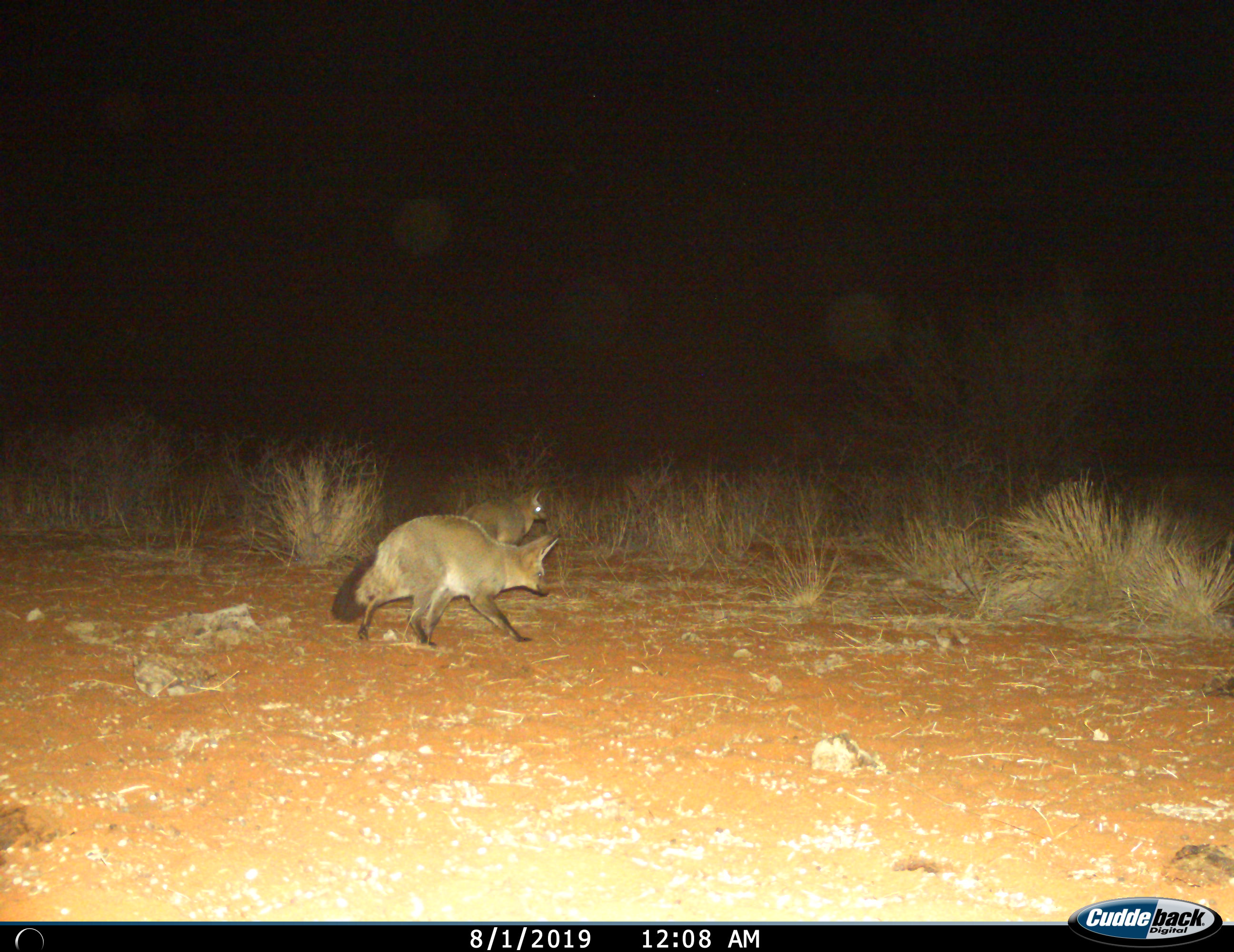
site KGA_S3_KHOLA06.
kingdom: Animalia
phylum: Chordata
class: Mammalia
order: Carnivora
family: Canidae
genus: Otocyon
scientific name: Otocyon megalotis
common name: bat-eared fox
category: foxbateared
Foxbateared (bat-eared fox) (Otocyon megalotis), count 2. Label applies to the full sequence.